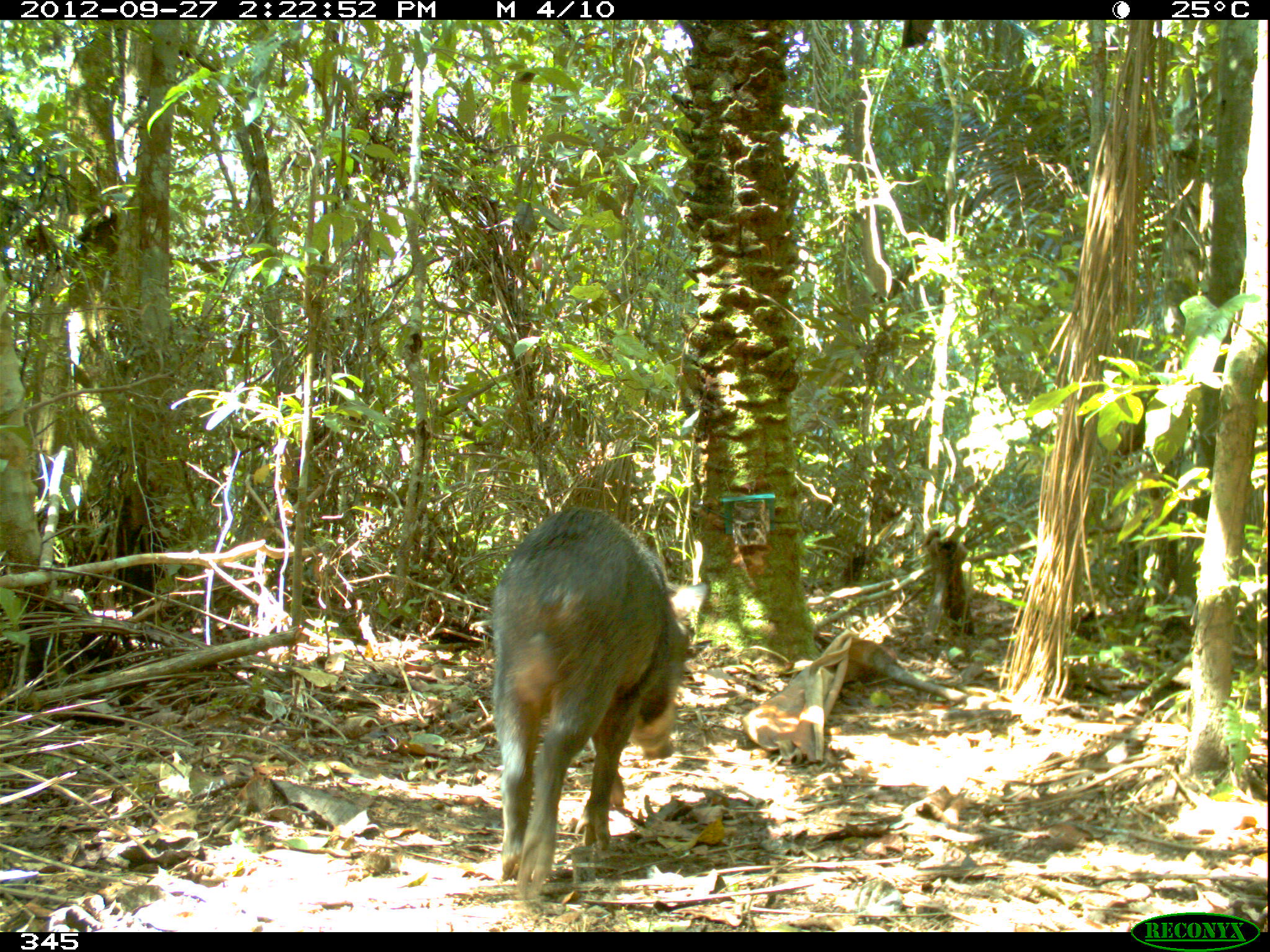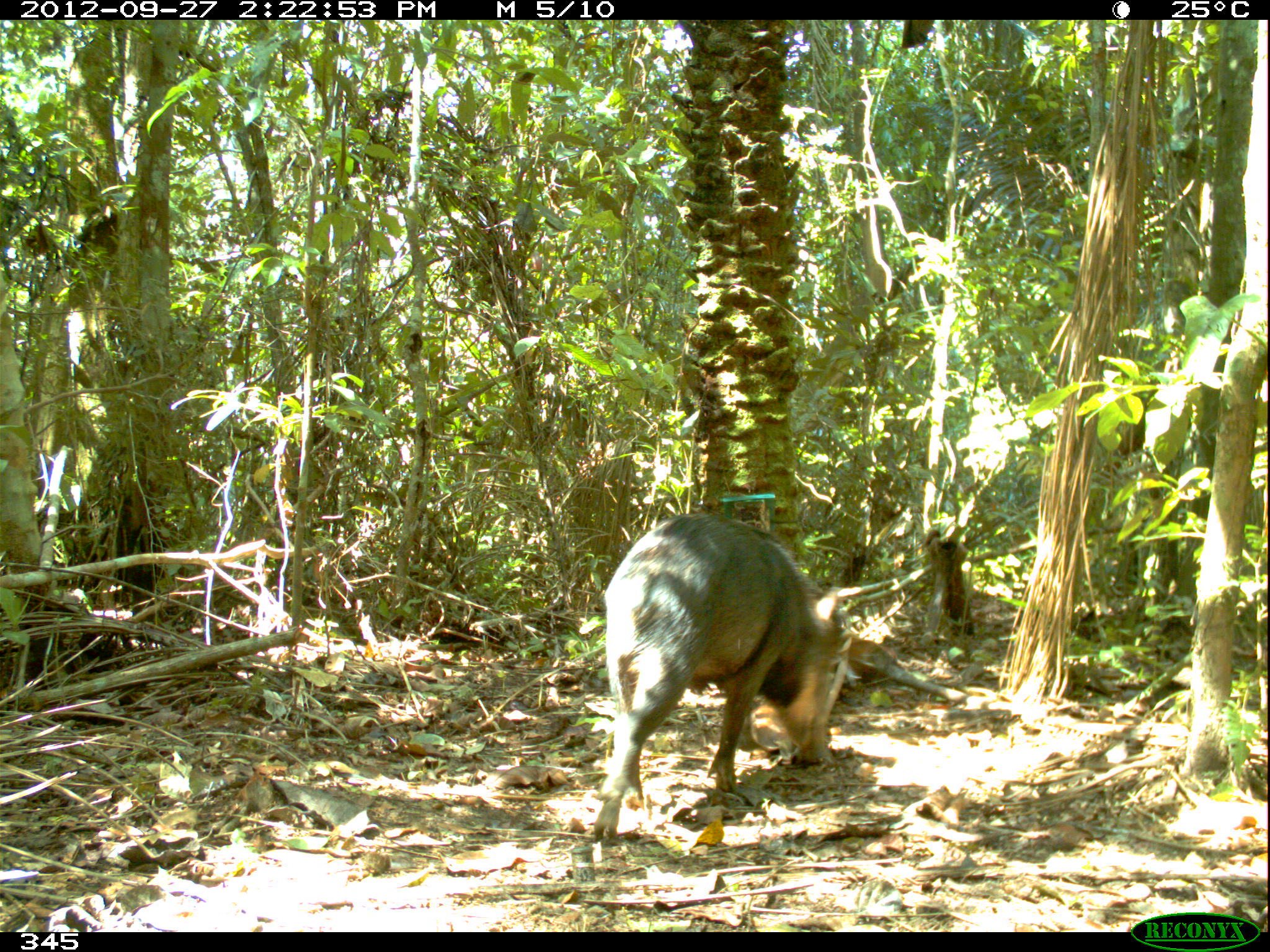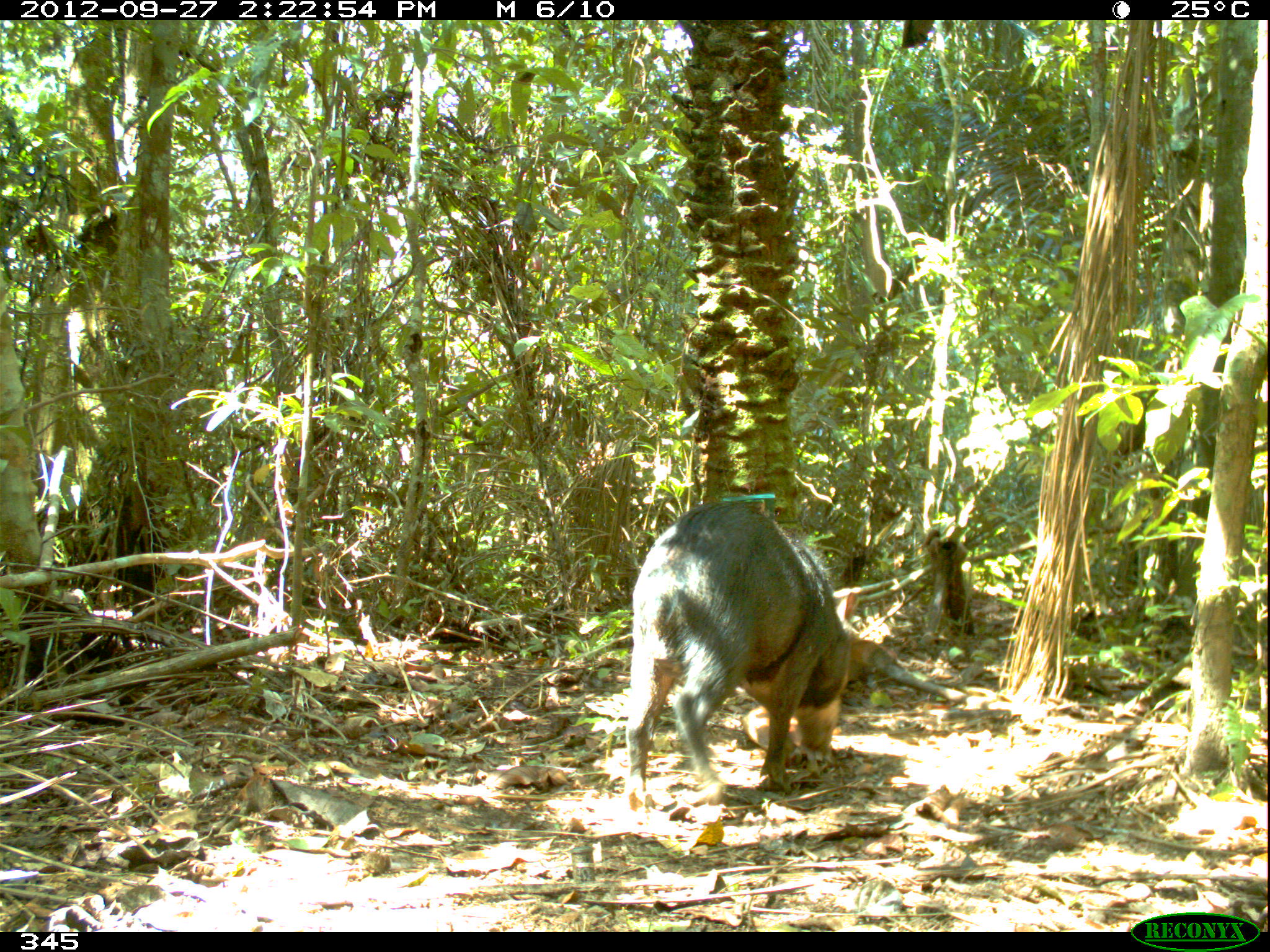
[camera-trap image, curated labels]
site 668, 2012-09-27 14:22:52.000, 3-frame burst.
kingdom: Animalia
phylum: Chordata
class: Mammalia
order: Artiodactyla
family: Tayassuidae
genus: Tayassu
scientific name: Tayassu pecari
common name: white-lipped peccary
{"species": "Tayassu pecari (white-lipped peccary)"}